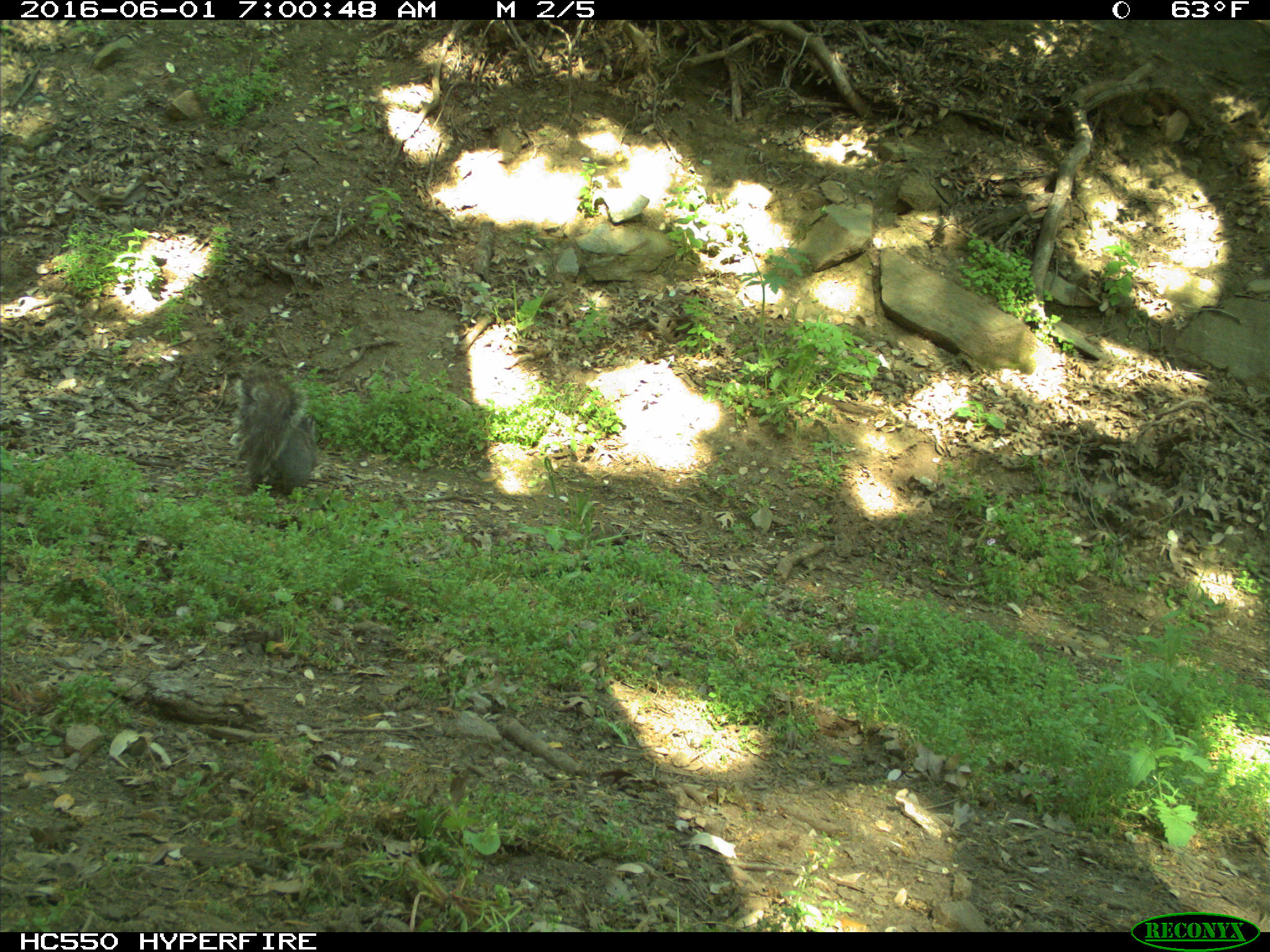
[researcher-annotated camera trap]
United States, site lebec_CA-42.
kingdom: Animalia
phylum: Chordata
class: Mammalia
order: Rodentia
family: Sciuridae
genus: Sciurus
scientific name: Sciurus carolinensis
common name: eastern gray squirrel